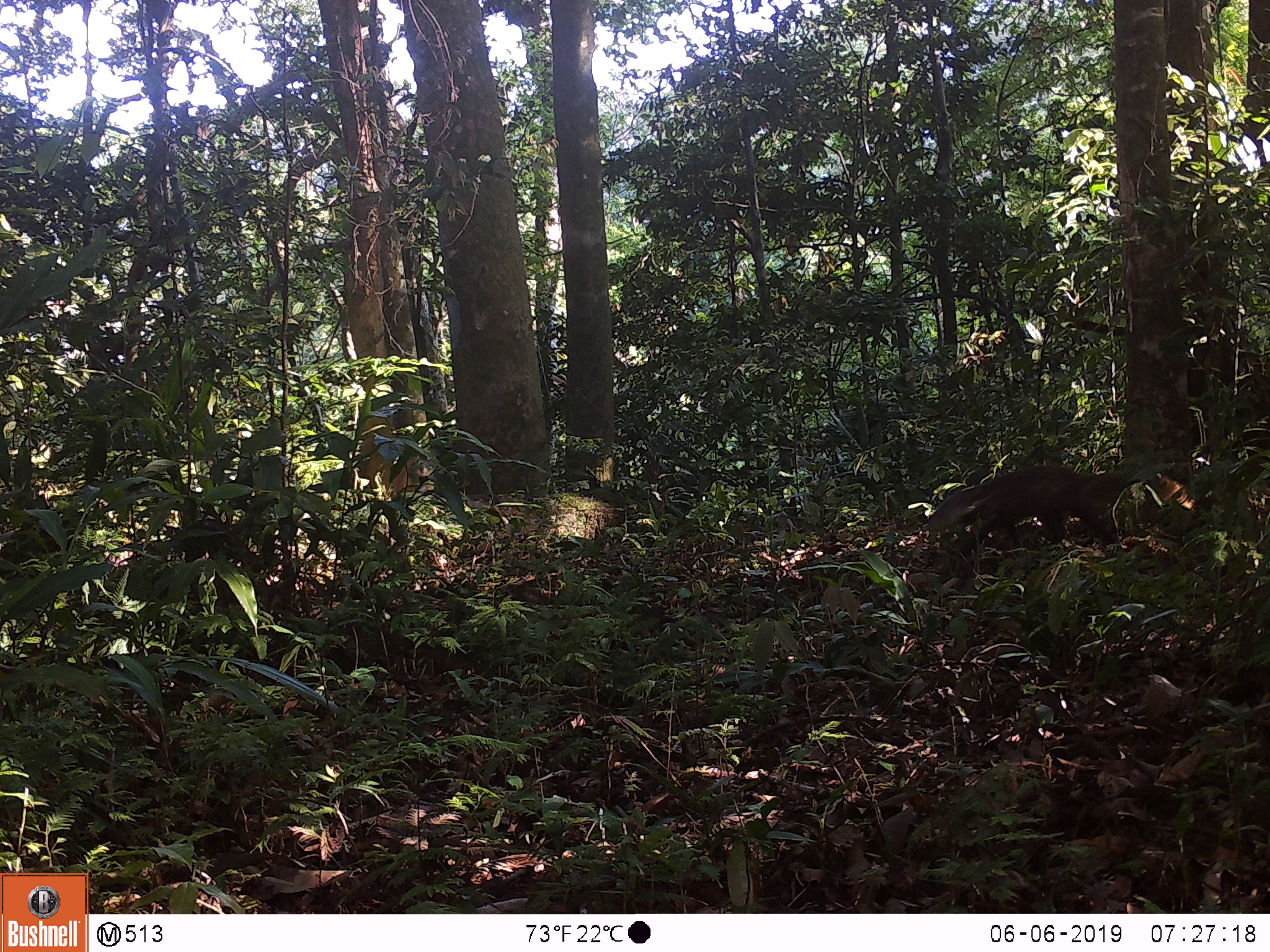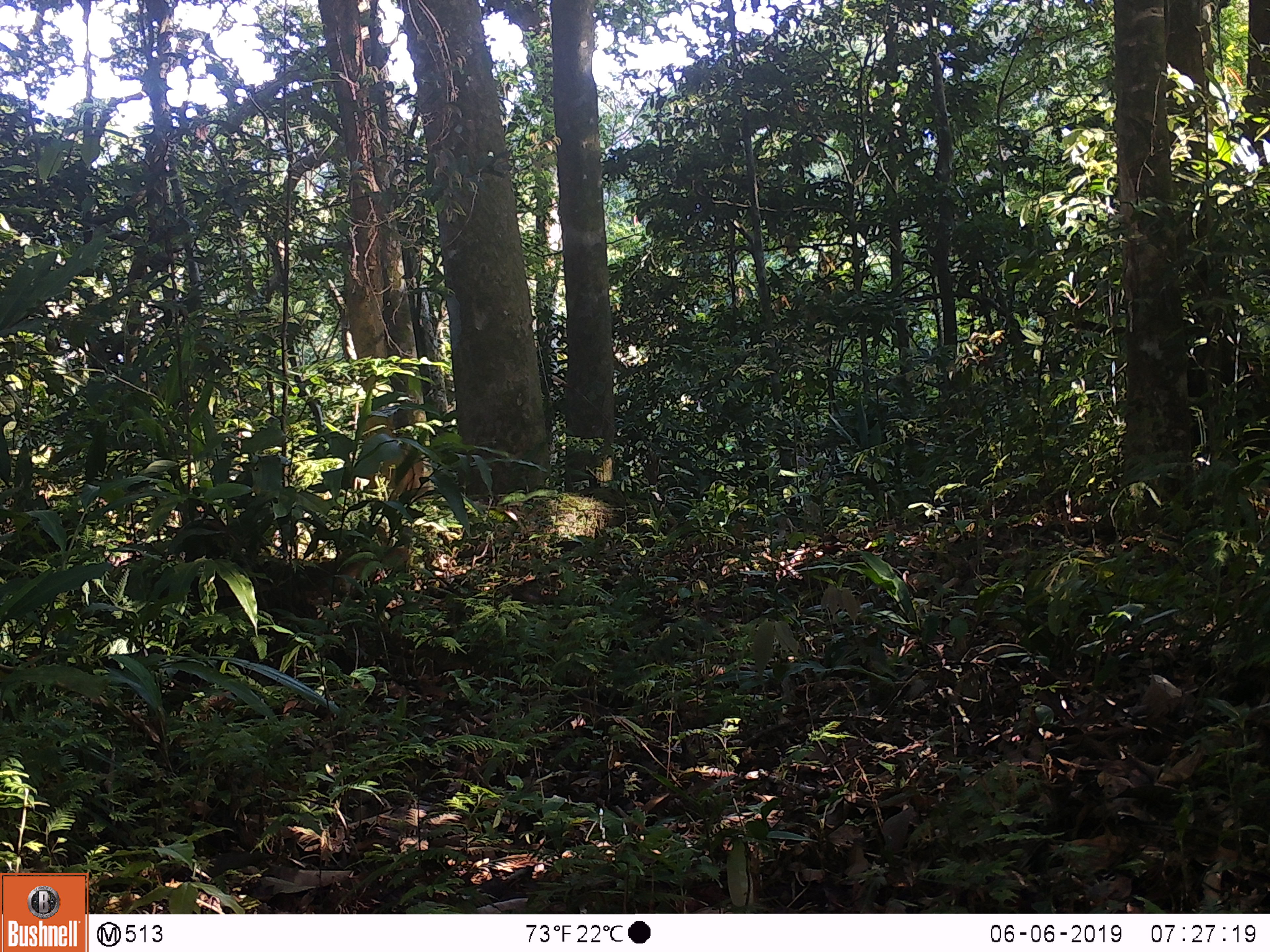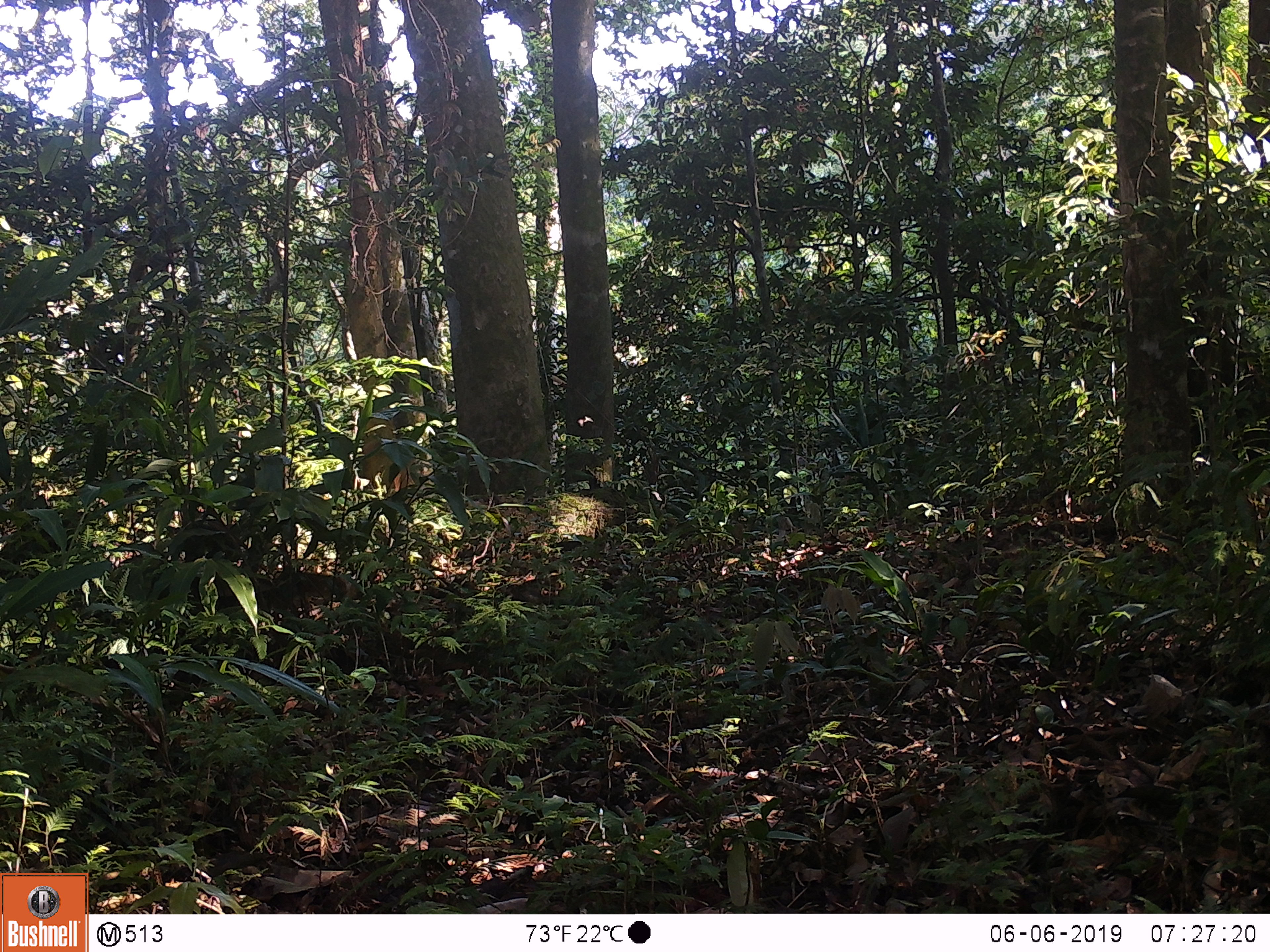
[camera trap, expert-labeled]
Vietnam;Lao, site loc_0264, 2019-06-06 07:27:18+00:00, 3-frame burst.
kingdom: Animalia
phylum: Chordata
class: Mammalia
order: Carnivora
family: Herpestidae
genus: Urva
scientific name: Urva urva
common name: crab-eating mongoose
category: crab eating mongoose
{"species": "crab eating mongoose (crab-eating mongoose) (Urva urva)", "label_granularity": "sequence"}